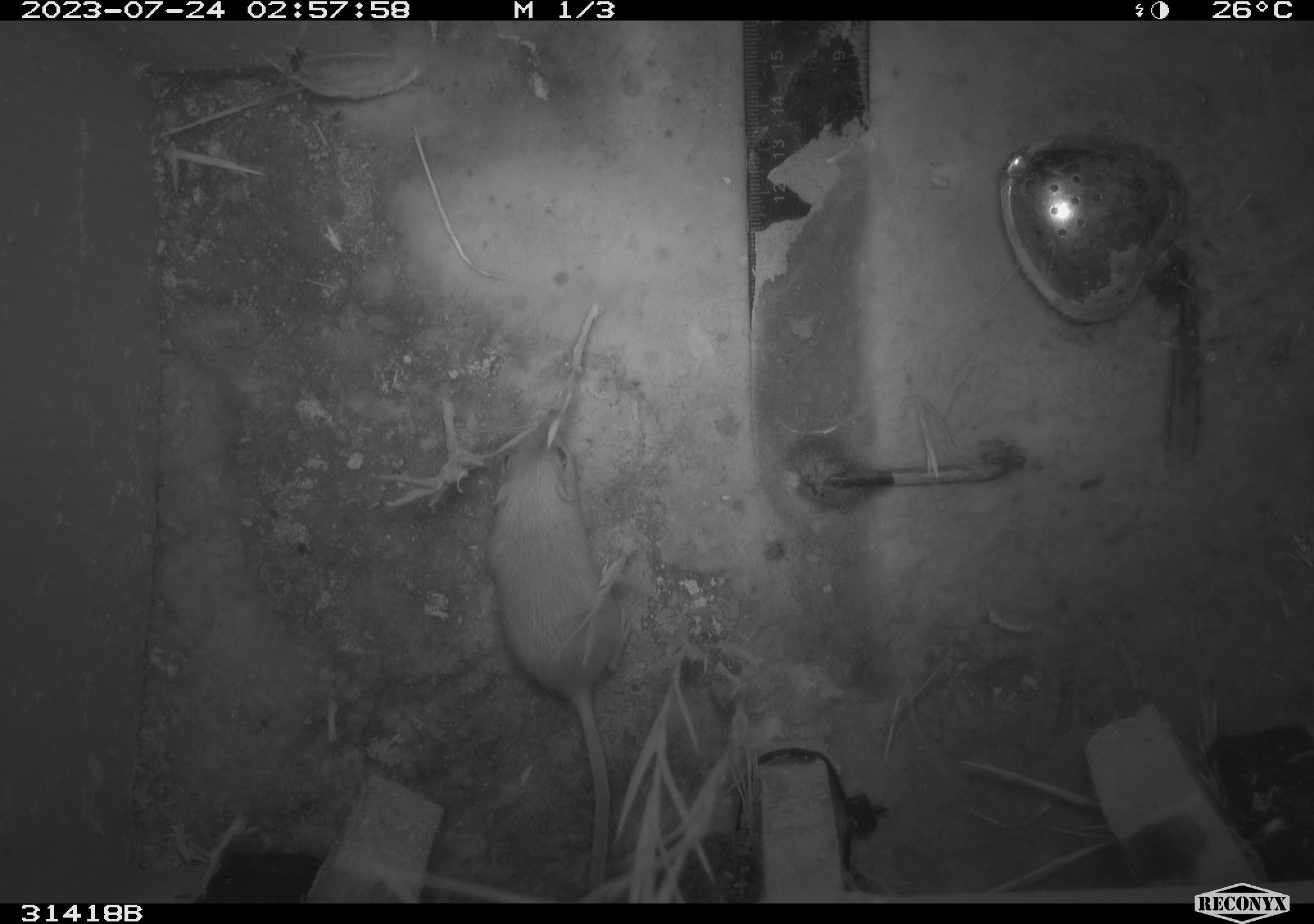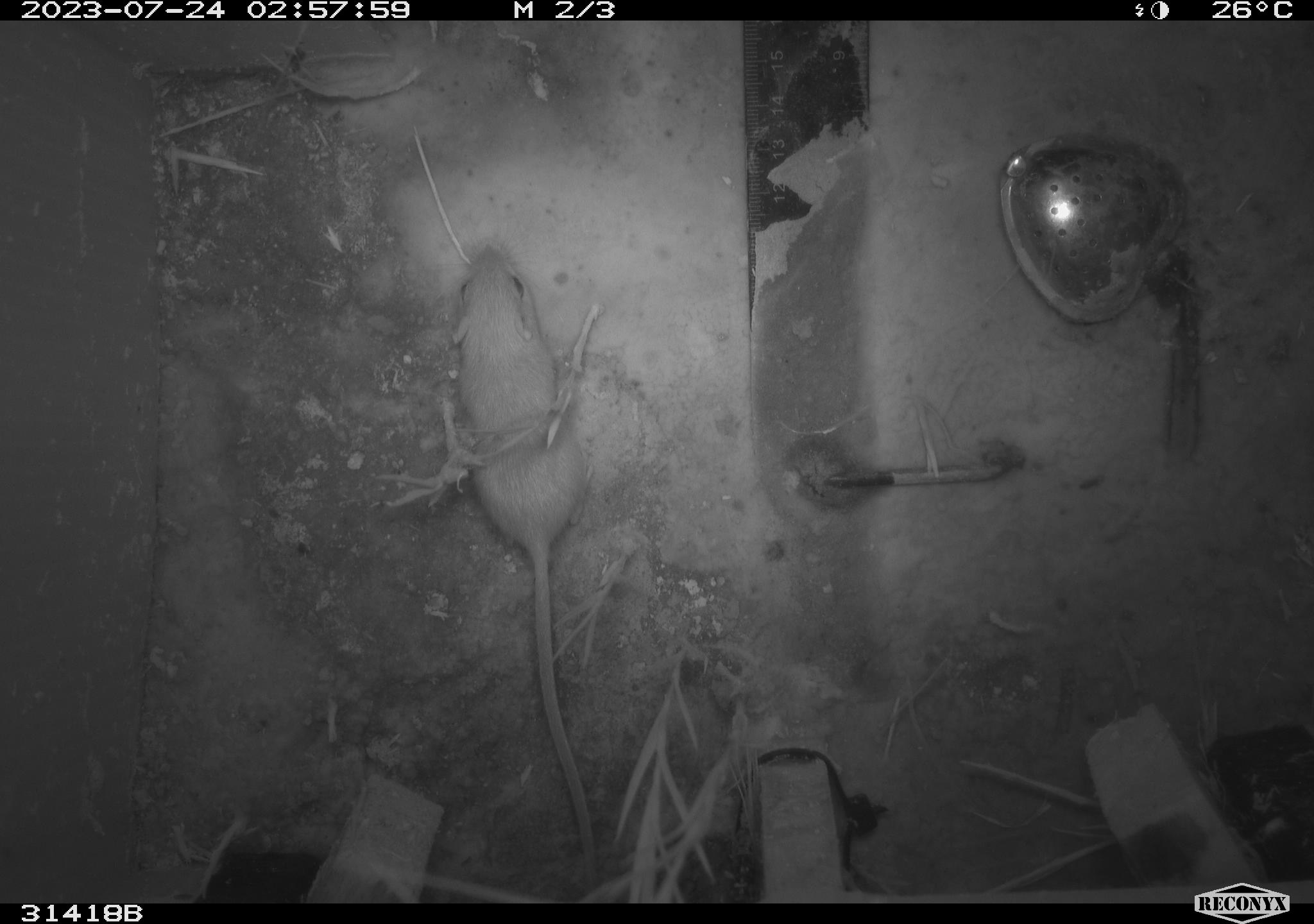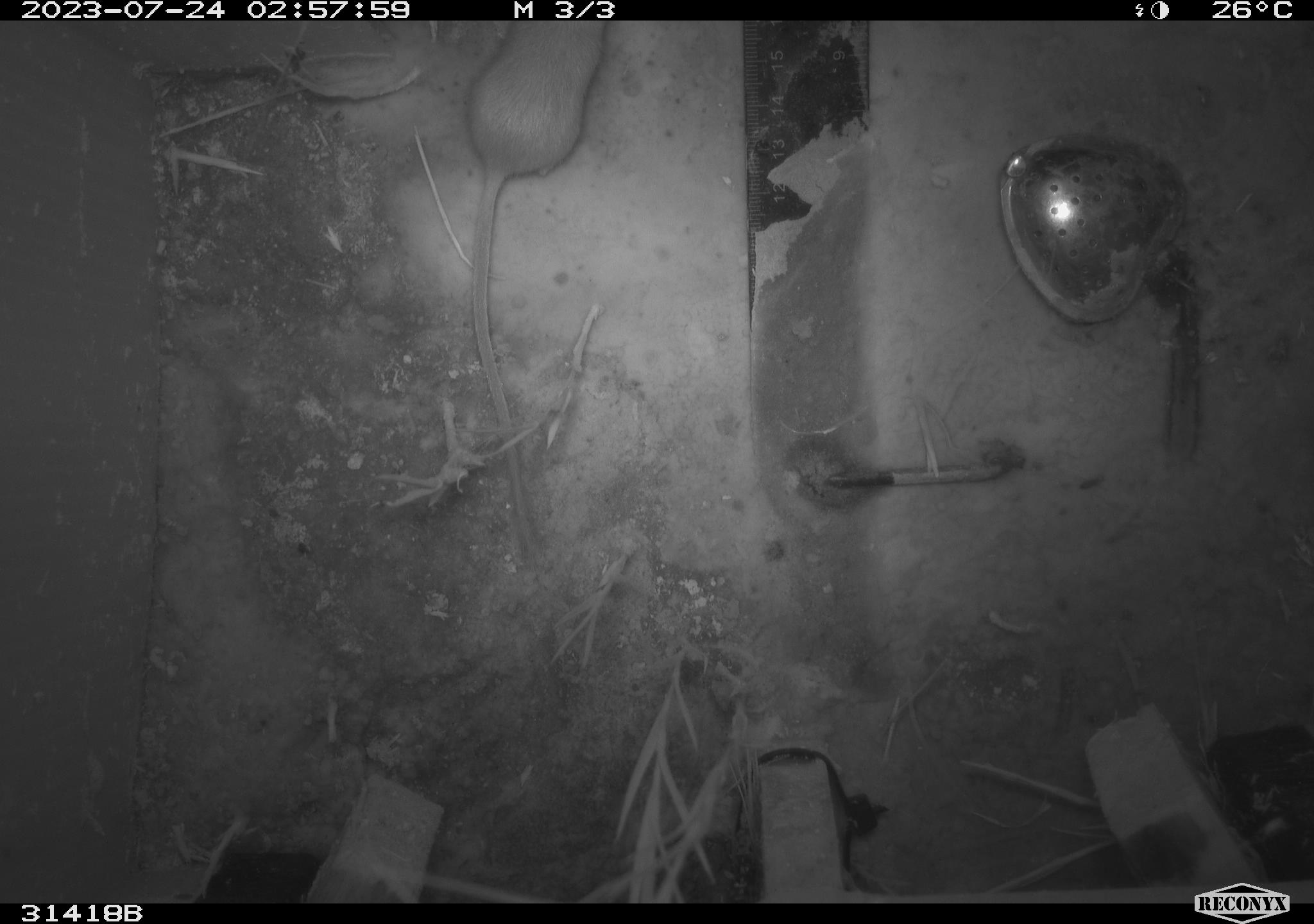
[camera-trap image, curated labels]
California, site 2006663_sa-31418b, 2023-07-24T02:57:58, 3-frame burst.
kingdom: Animalia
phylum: Chordata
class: Mammalia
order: Rodentia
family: Heteromyidae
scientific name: Heteromyidae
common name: kangaroo rats and pocket mice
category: heteromyidae family